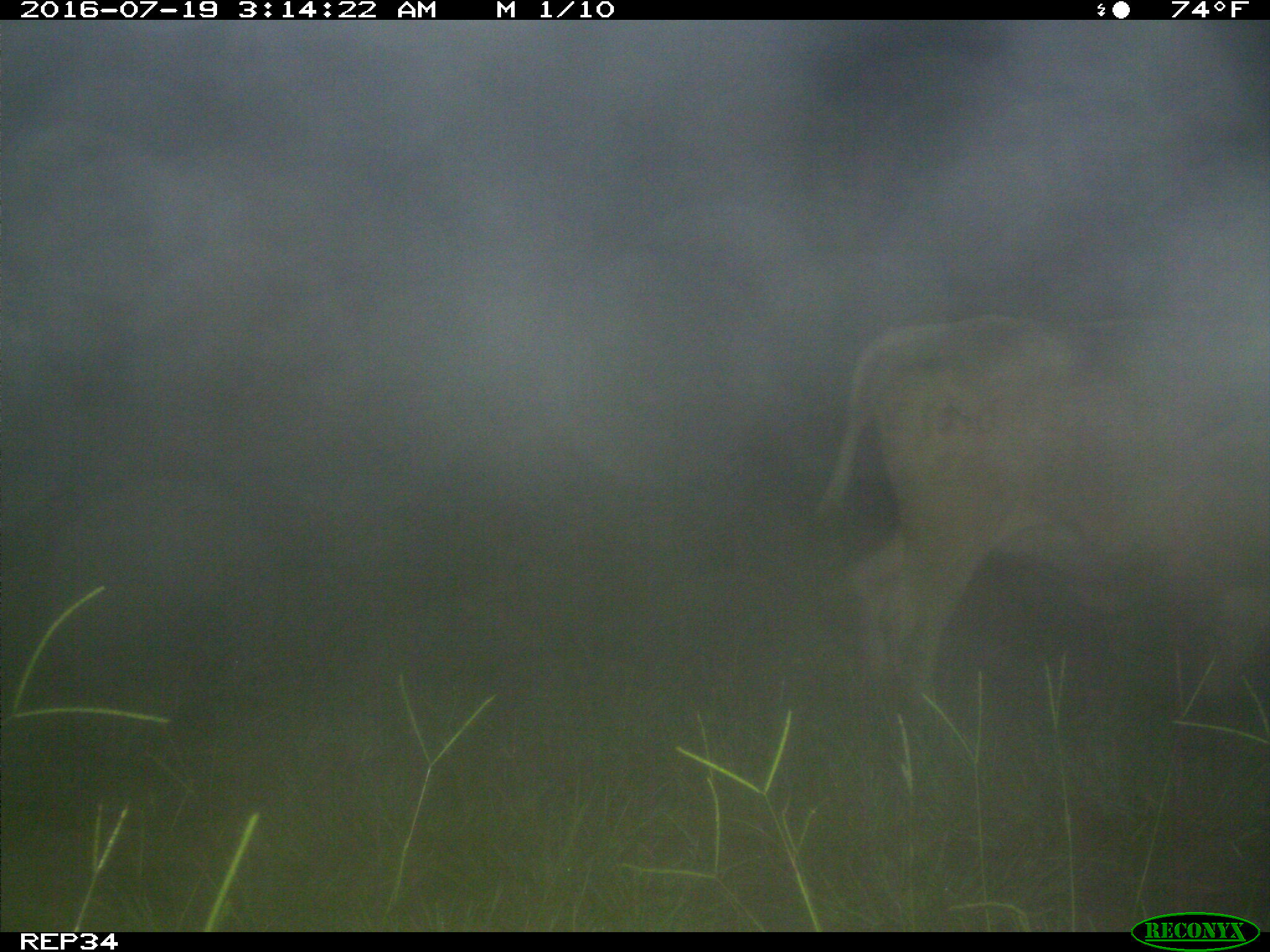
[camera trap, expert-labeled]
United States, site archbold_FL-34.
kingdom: Animalia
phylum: Chordata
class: Mammalia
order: Artiodactyla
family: Bovidae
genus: Bos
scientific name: Bos taurus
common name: domestic cow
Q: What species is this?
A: Bos taurus (domestic cow).